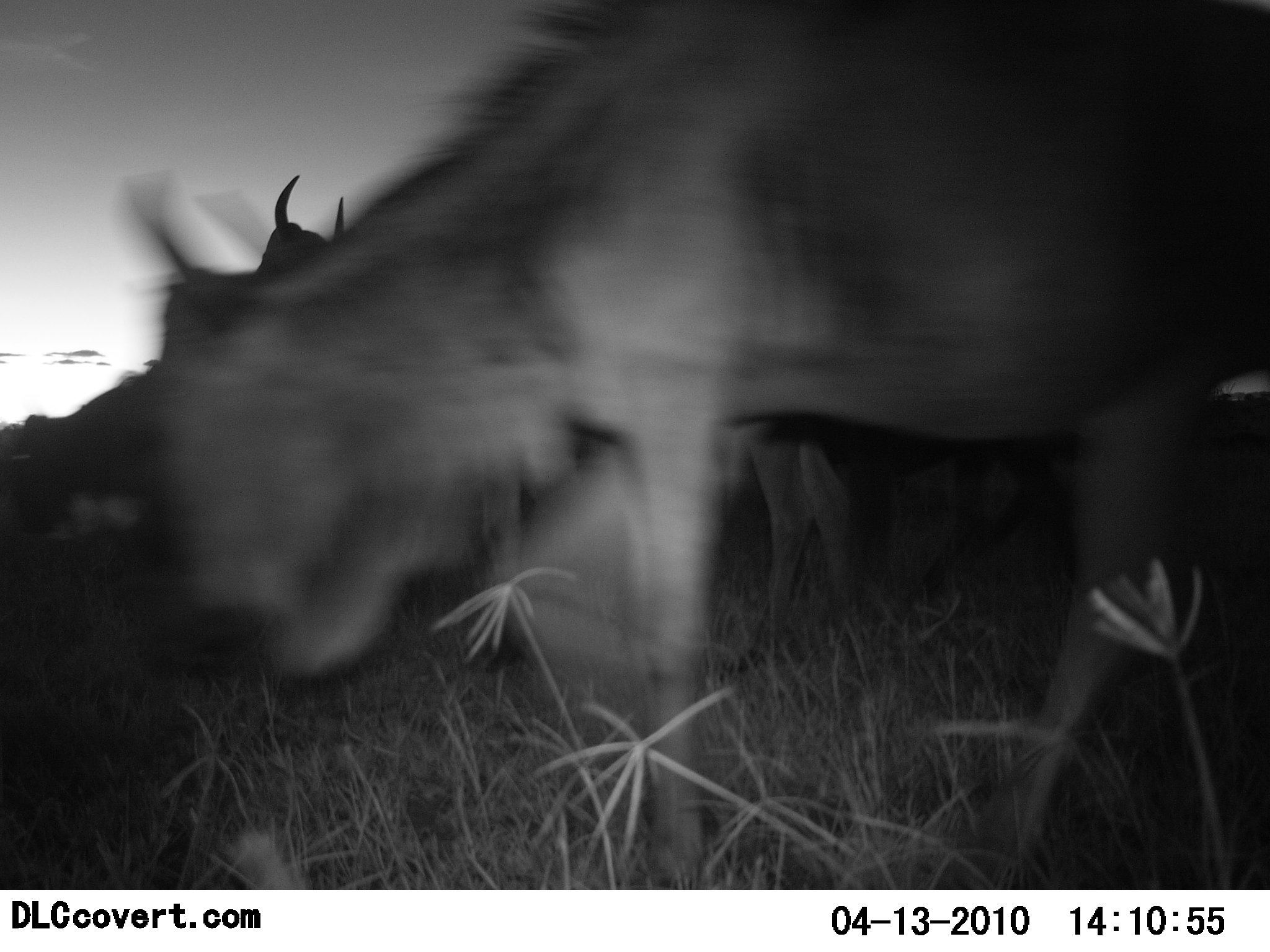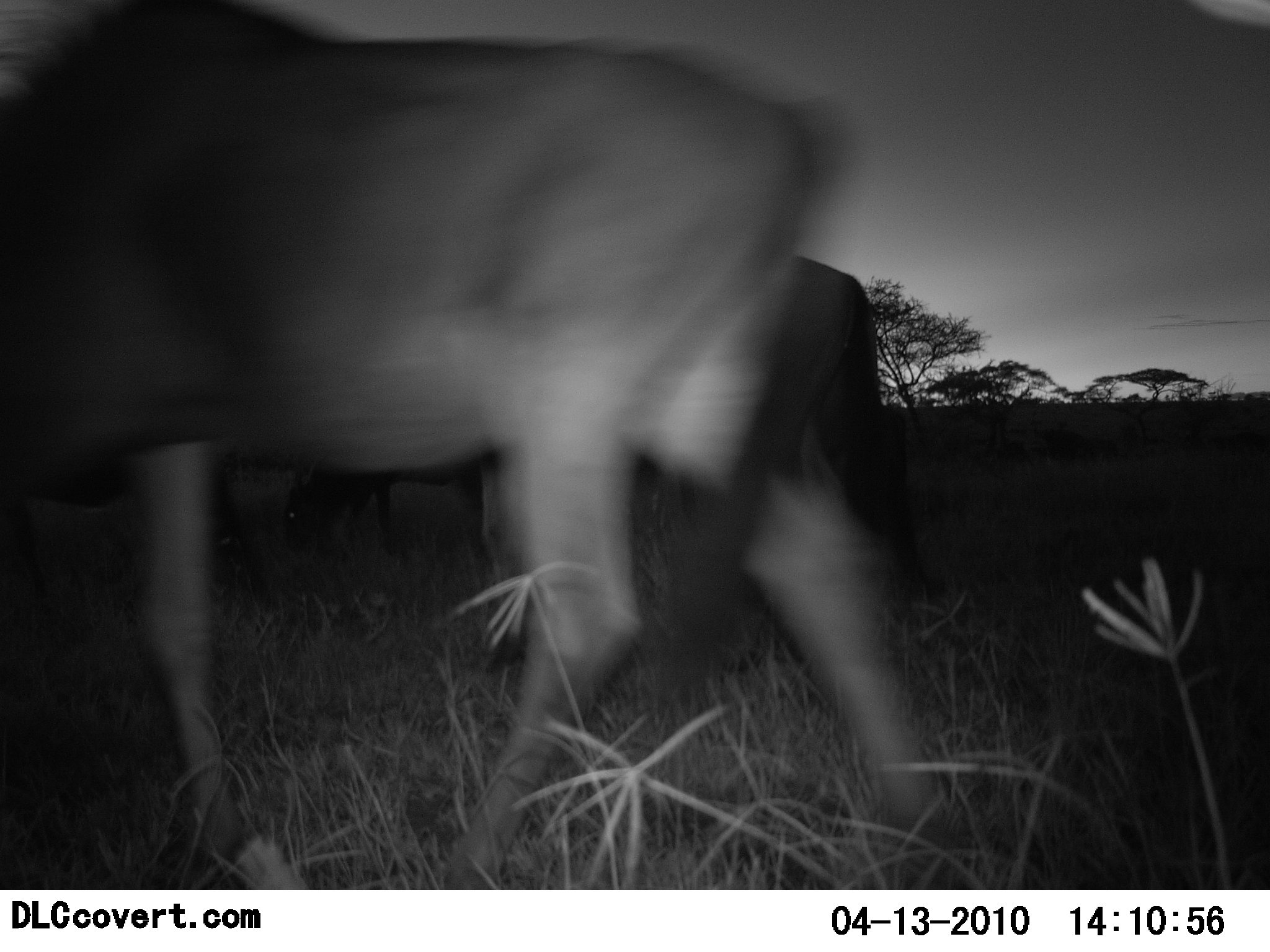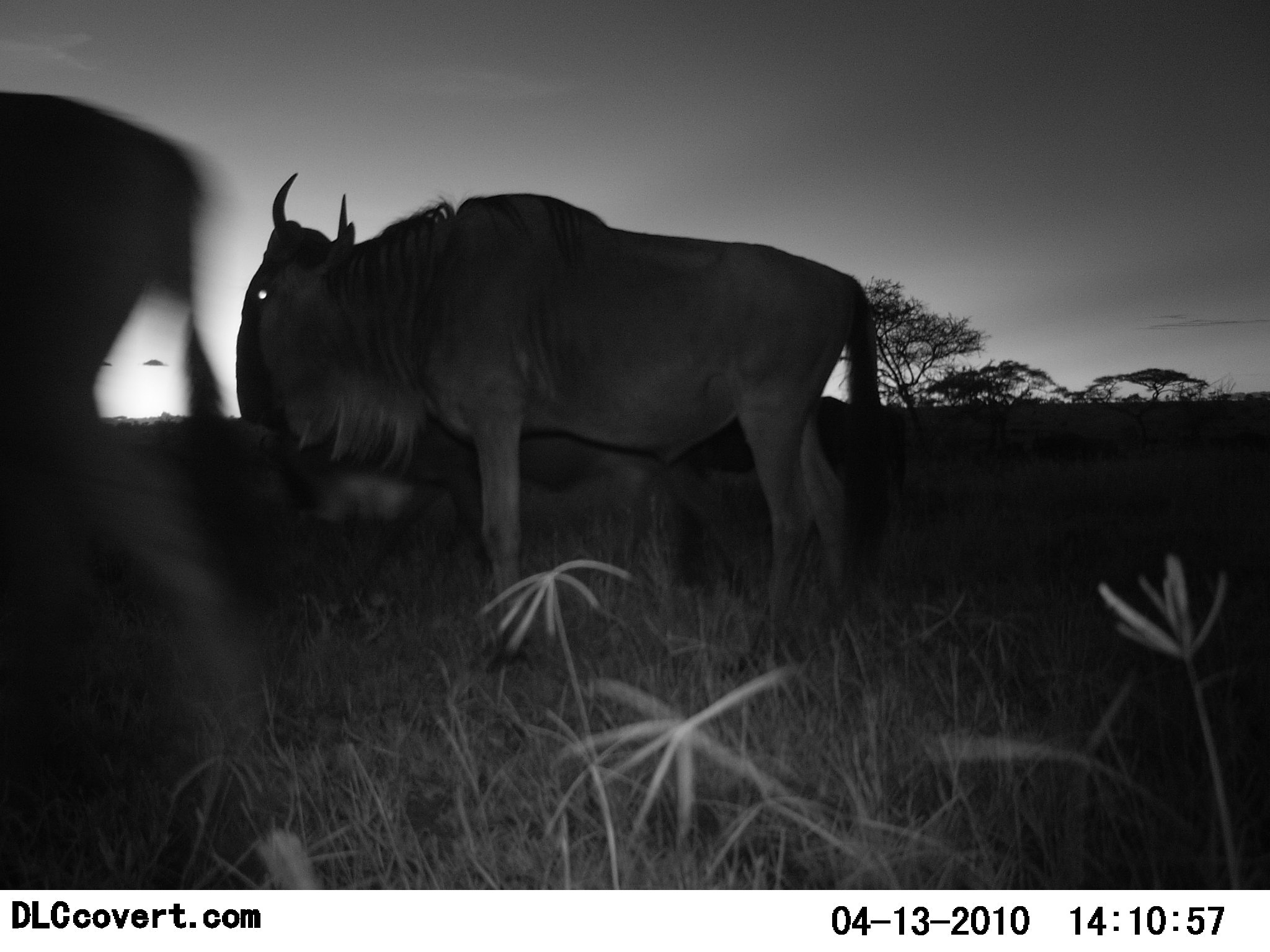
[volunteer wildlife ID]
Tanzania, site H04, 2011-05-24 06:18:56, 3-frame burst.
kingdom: Animalia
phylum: Chordata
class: Mammalia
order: Artiodactyla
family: Bovidae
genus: Connochaetes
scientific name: Connochaetes taurinus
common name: blue wildebeest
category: wildebeest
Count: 3.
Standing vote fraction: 46%.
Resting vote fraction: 0%.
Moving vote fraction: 77%.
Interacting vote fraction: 0%.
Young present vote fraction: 0%.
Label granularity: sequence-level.